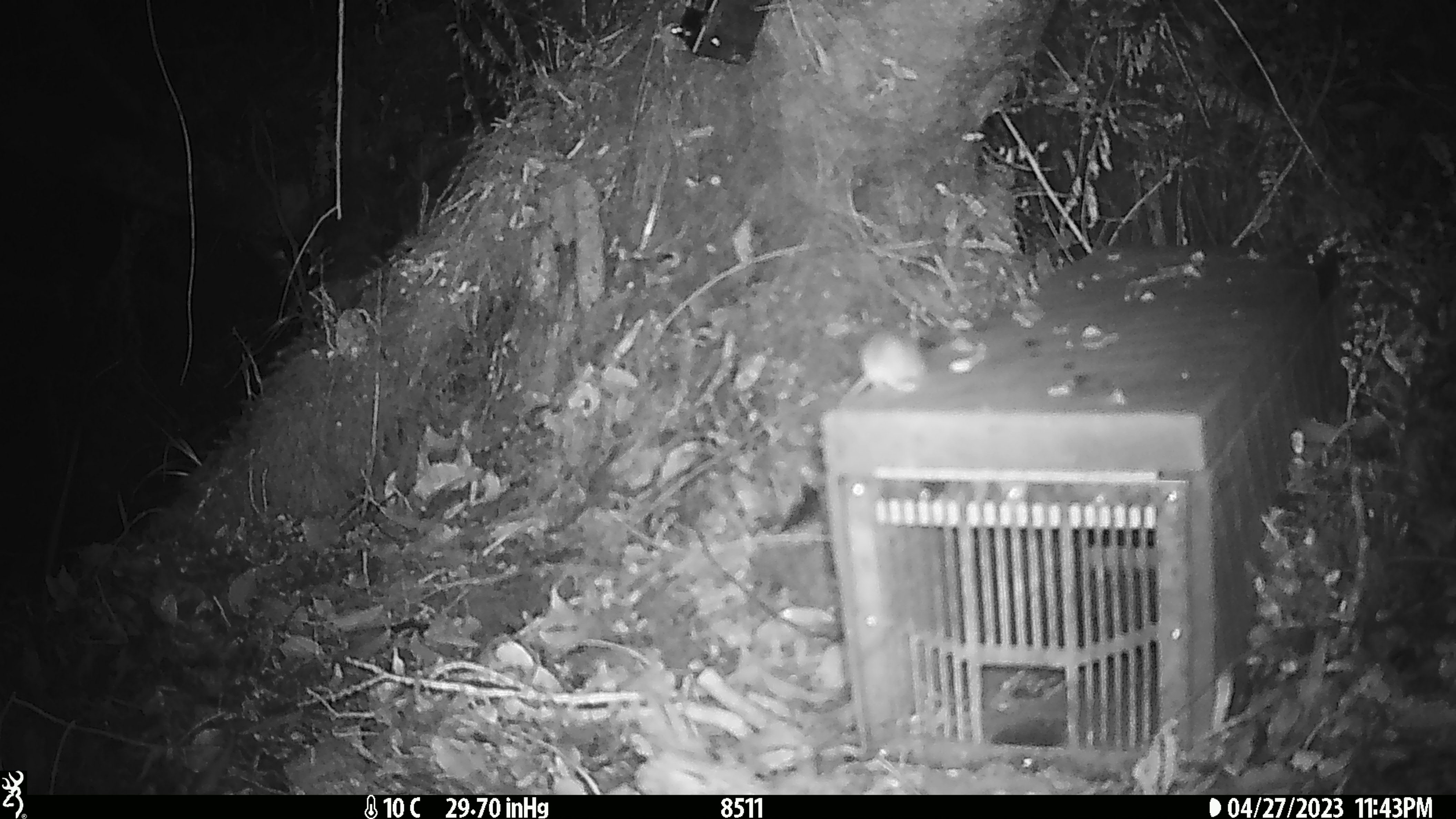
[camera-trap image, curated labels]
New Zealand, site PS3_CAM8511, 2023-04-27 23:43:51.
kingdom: Animalia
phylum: Chordata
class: Mammalia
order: Rodentia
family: Muridae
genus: Mus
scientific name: Mus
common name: mouse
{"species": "mouse (Mus)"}